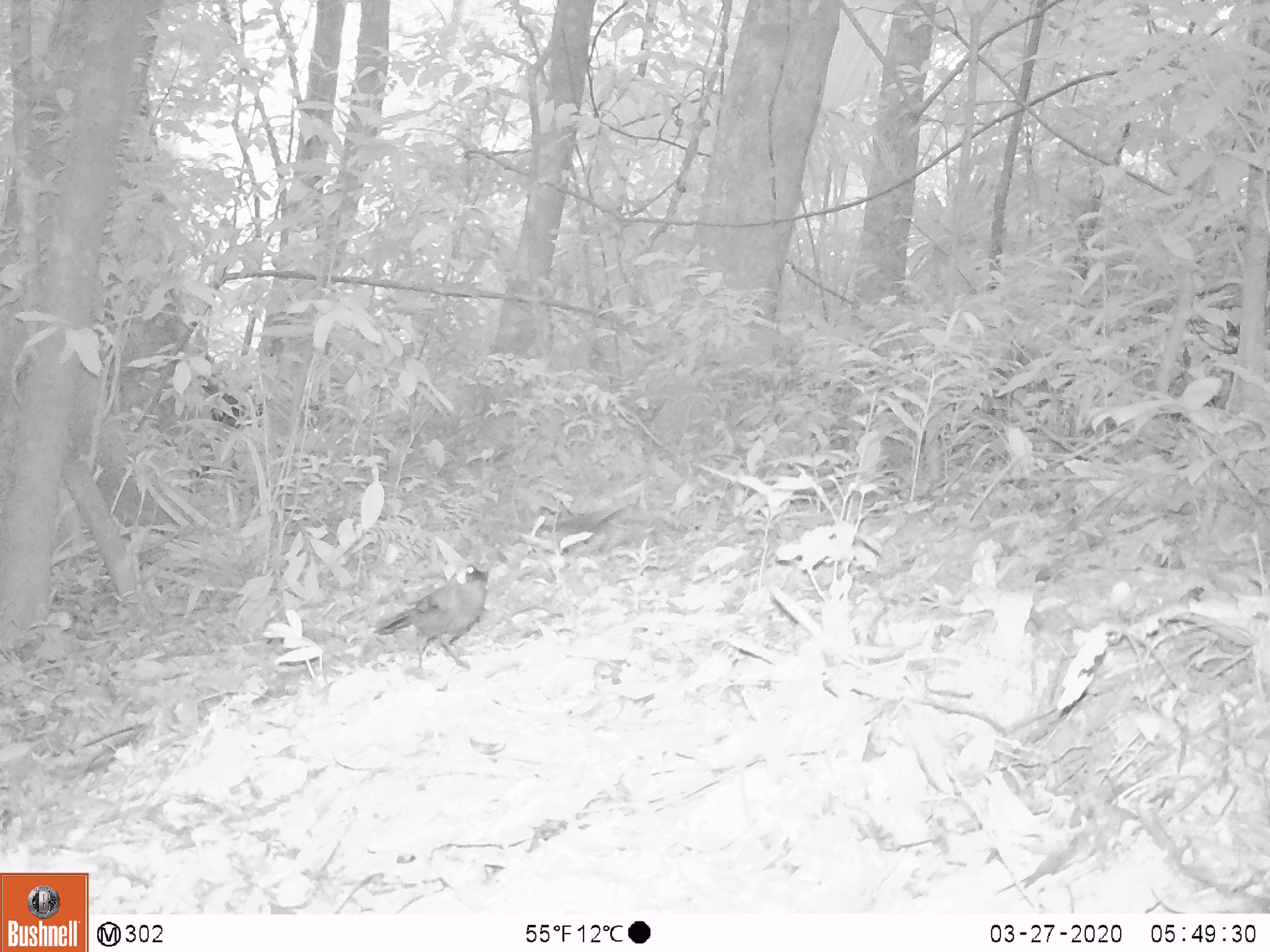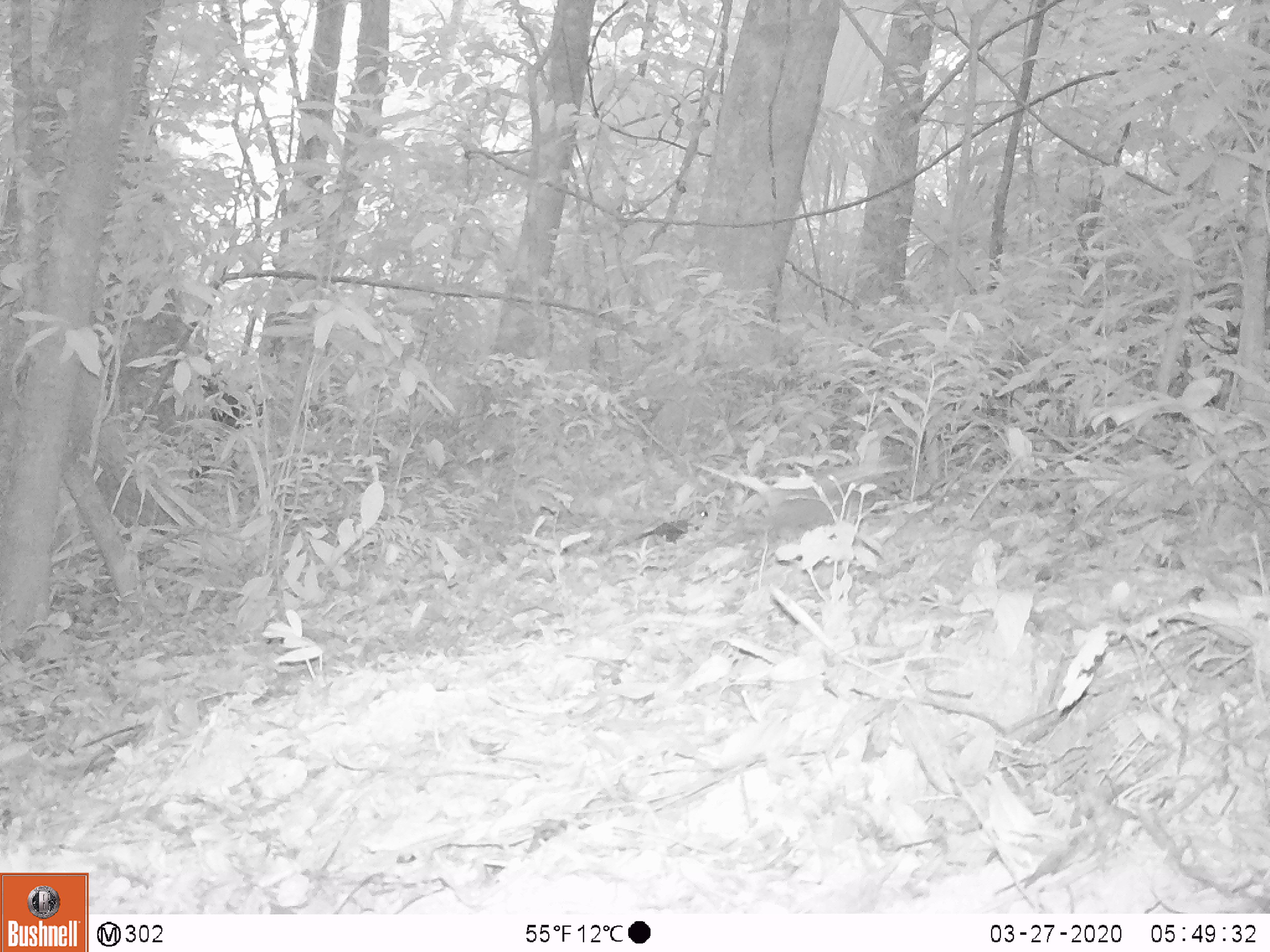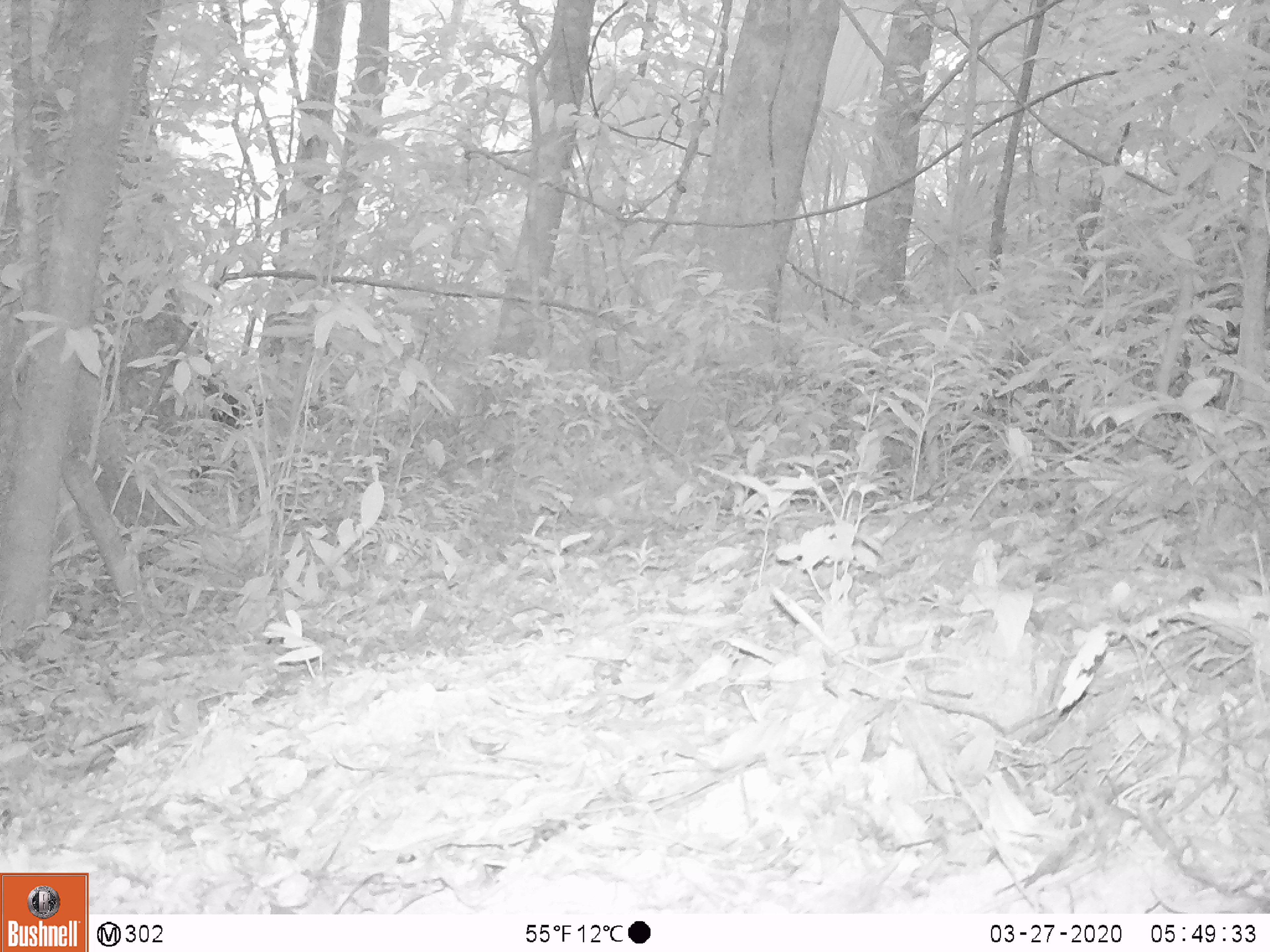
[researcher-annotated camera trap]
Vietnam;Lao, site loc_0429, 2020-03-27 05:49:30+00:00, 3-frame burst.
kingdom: Animalia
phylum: Chordata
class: Aves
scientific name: Aves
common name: bird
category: unidentified bird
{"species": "unidentified bird (bird) (Aves)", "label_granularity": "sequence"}